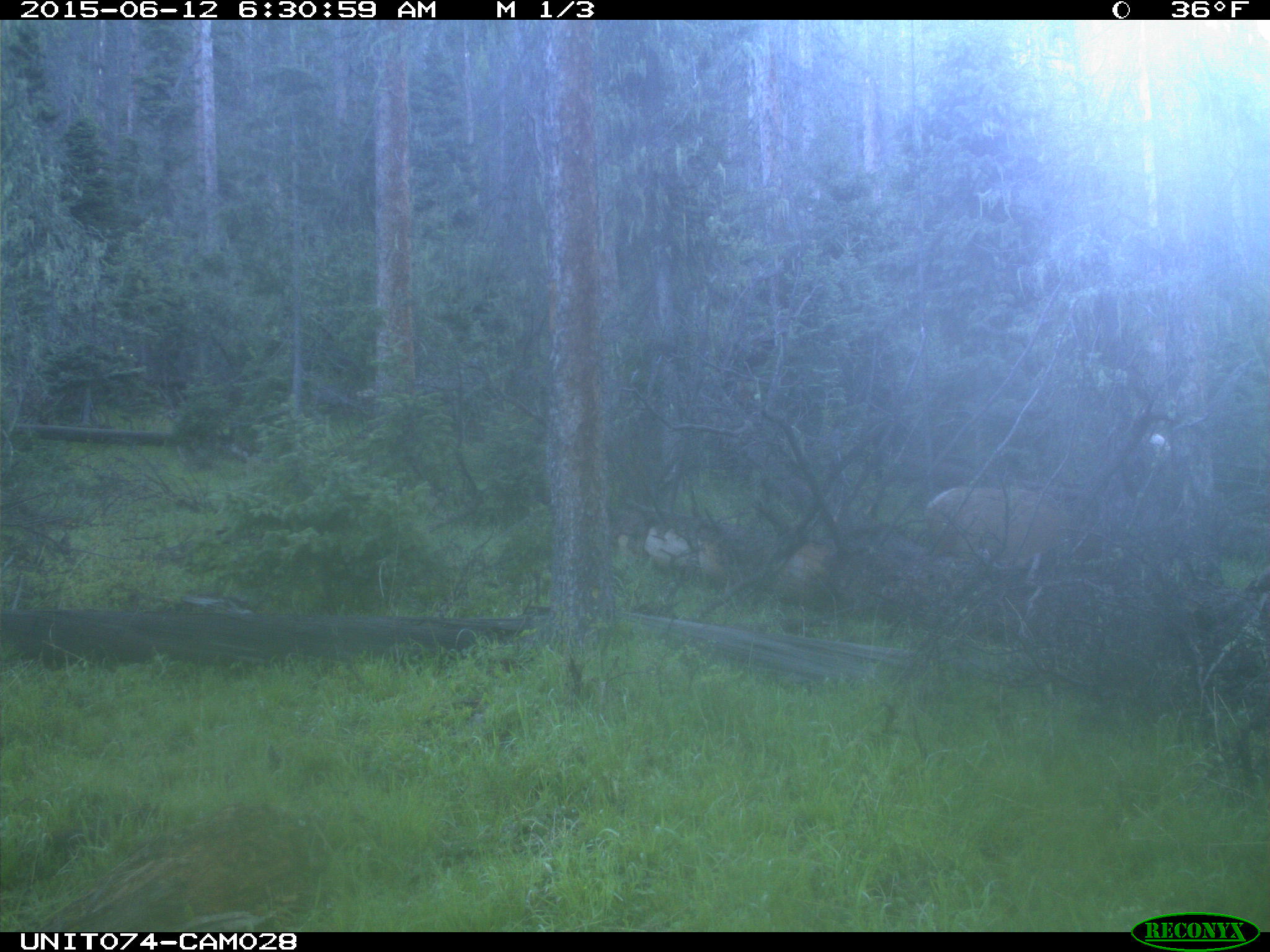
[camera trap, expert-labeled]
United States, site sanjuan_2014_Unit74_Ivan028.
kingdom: Animalia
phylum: Chordata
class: Mammalia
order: Artiodactyla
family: Cervidae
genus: Cervus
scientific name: Cervus elaphus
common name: red deer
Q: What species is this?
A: Cervus elaphus (red deer).